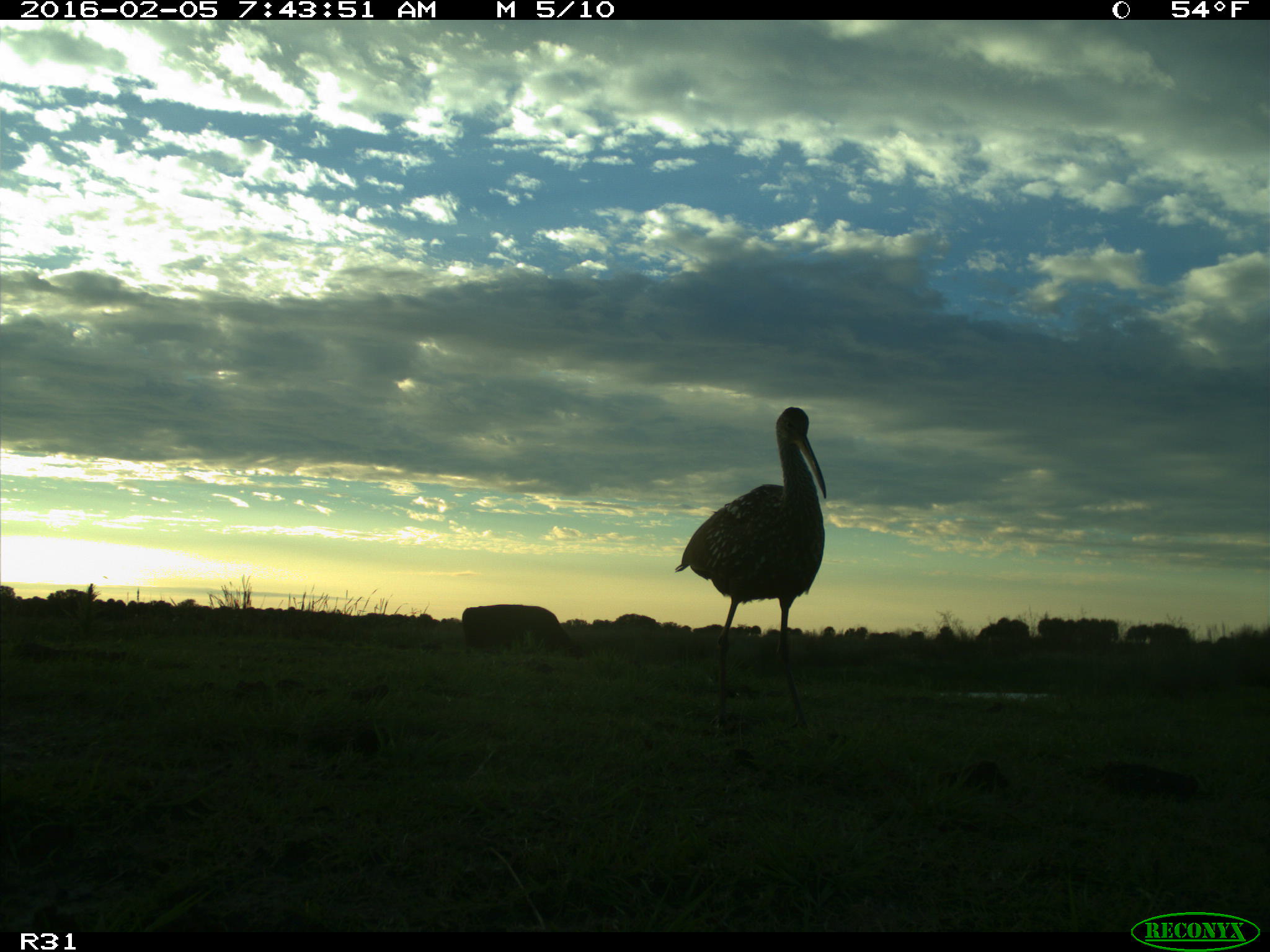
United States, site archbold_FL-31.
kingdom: Animalia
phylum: Chordata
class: Mammalia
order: Artiodactyla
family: Bovidae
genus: Bos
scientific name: Bos taurus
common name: domestic cow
Bos taurus (domestic cow).